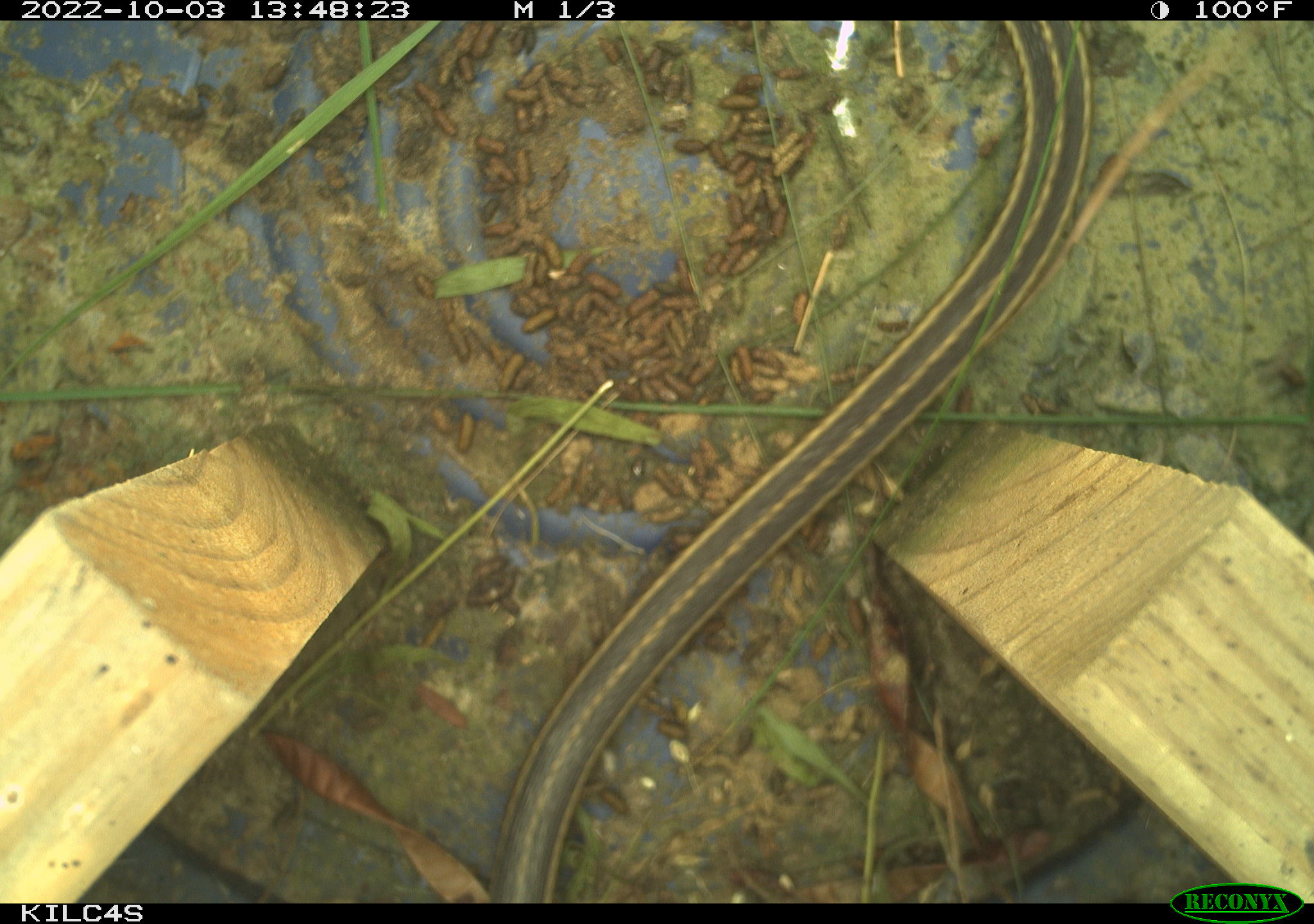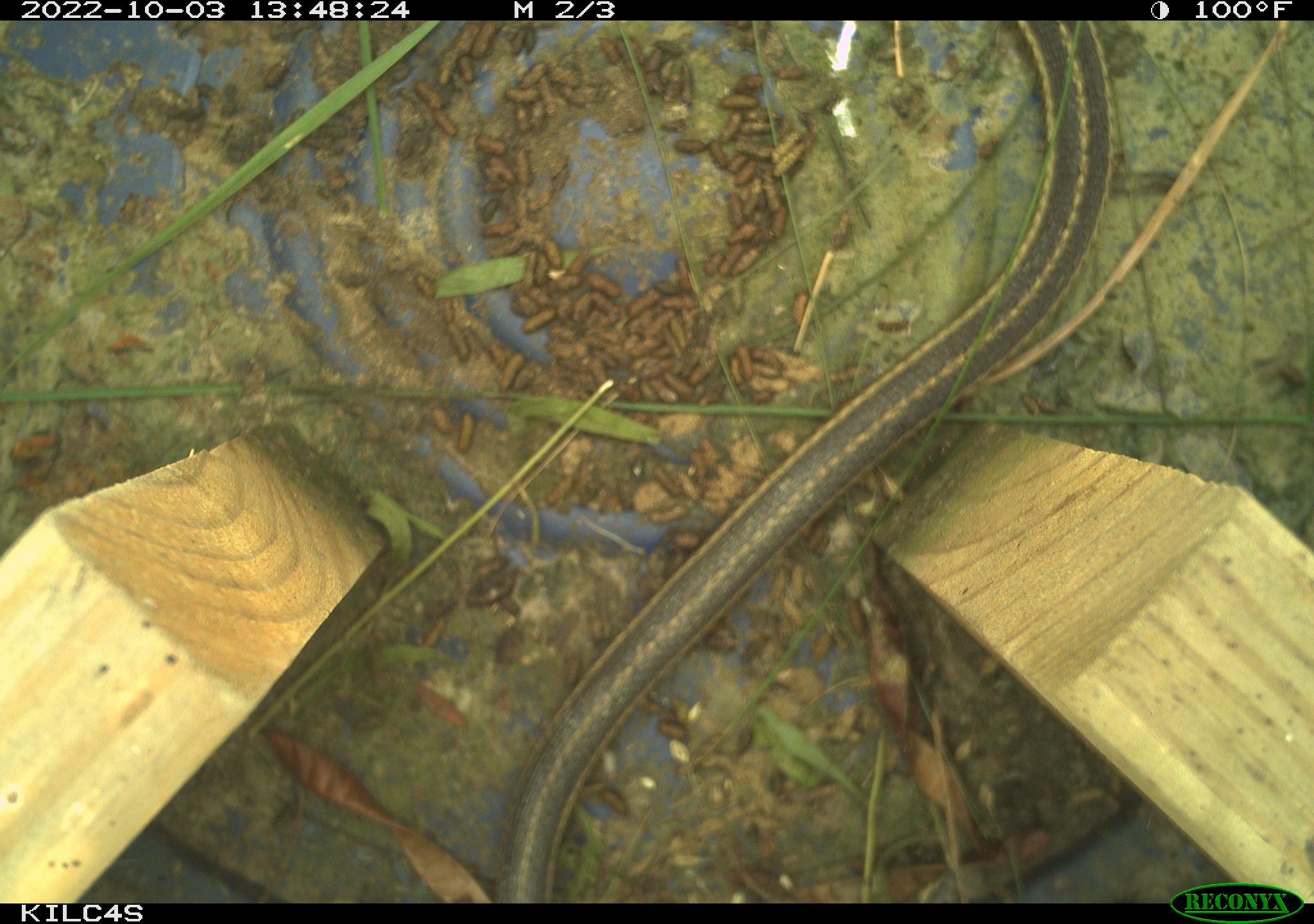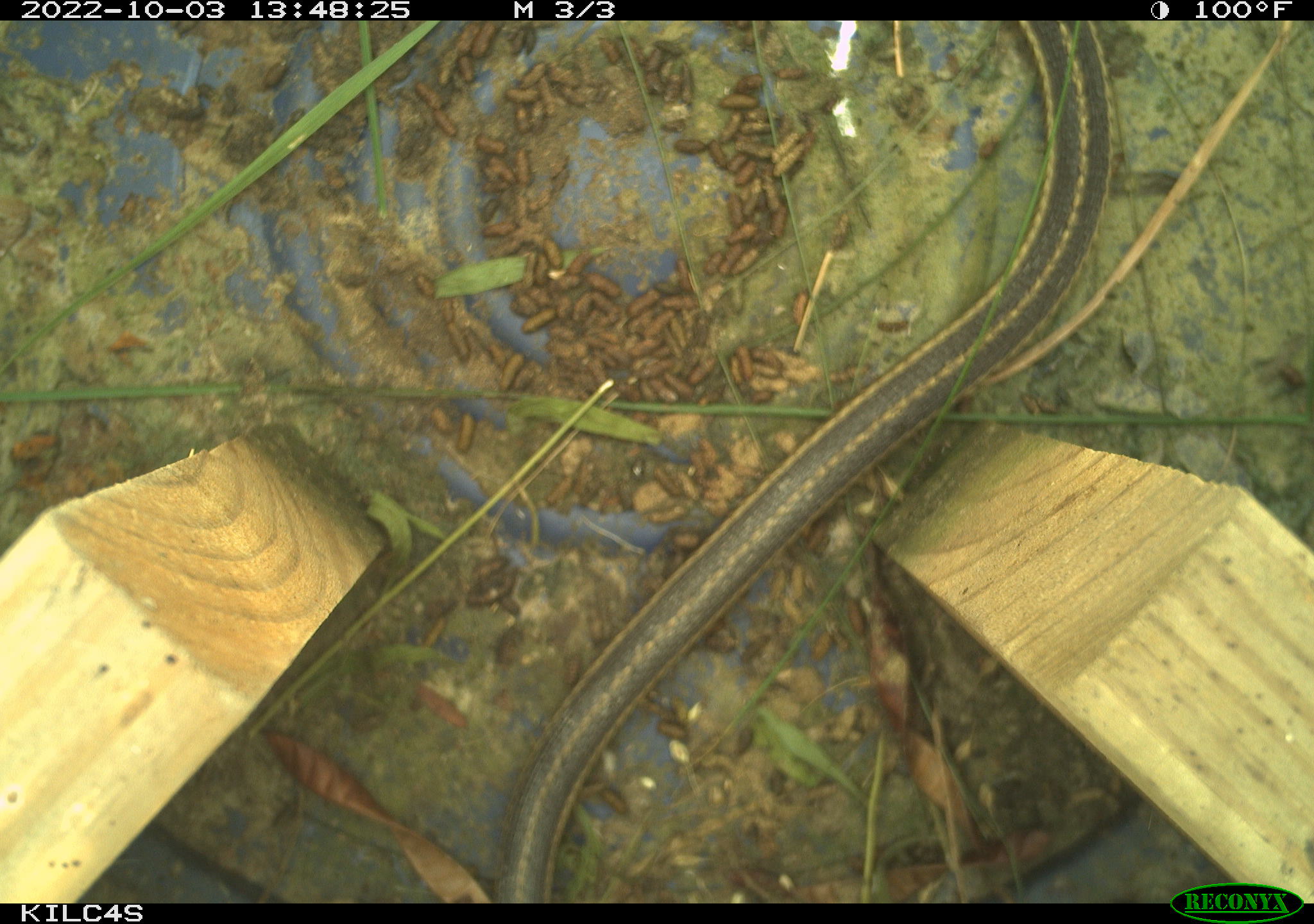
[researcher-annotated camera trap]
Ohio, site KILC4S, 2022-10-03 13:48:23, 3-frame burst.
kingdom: Animalia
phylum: Chordata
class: Reptilia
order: Squamata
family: Colubridae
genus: Thamnophis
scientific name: Thamnophis sirtalis sirtalis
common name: eastern gartersnake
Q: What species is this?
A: Eastern gartersnake (Thamnophis sirtalis sirtalis).